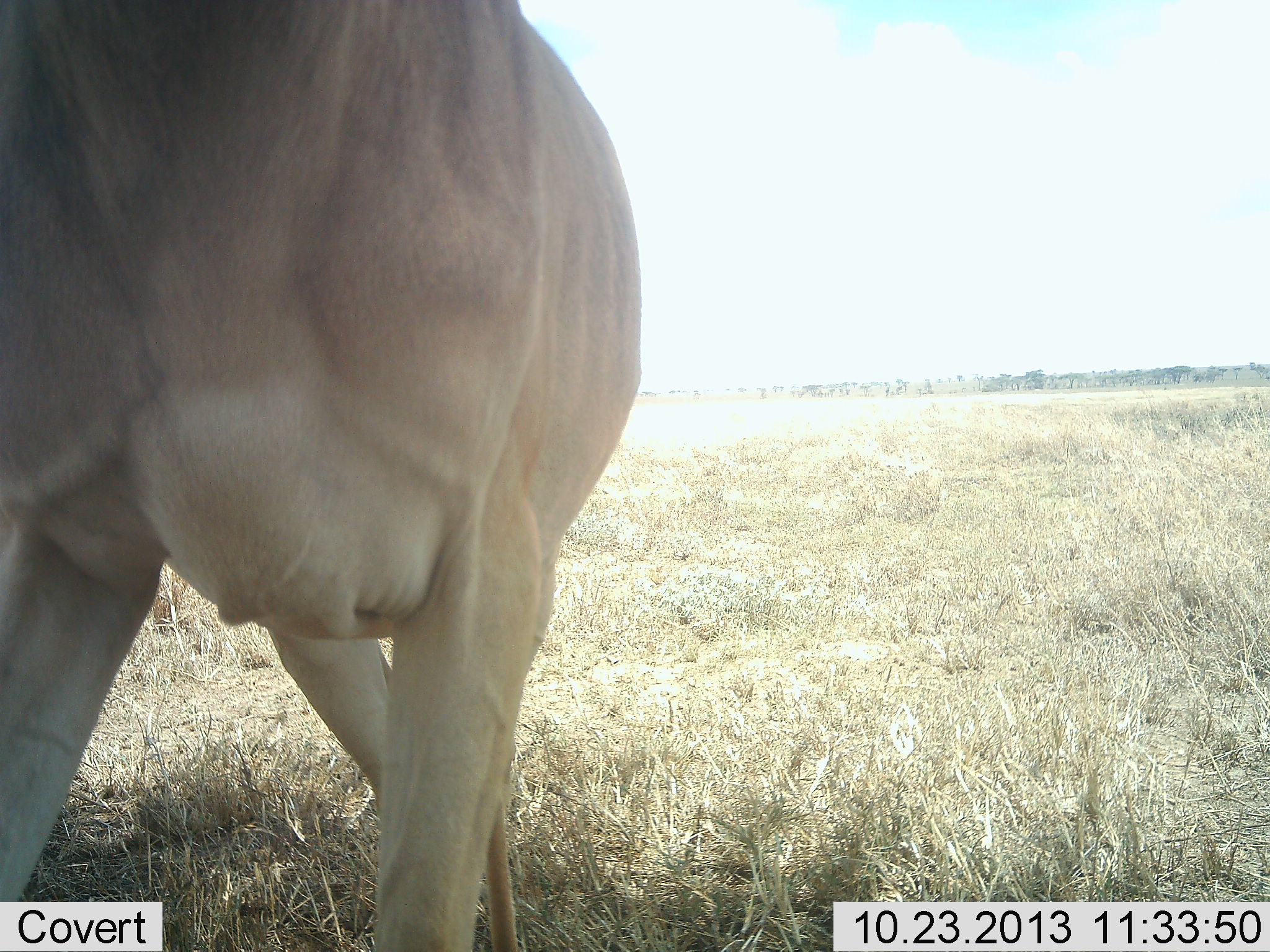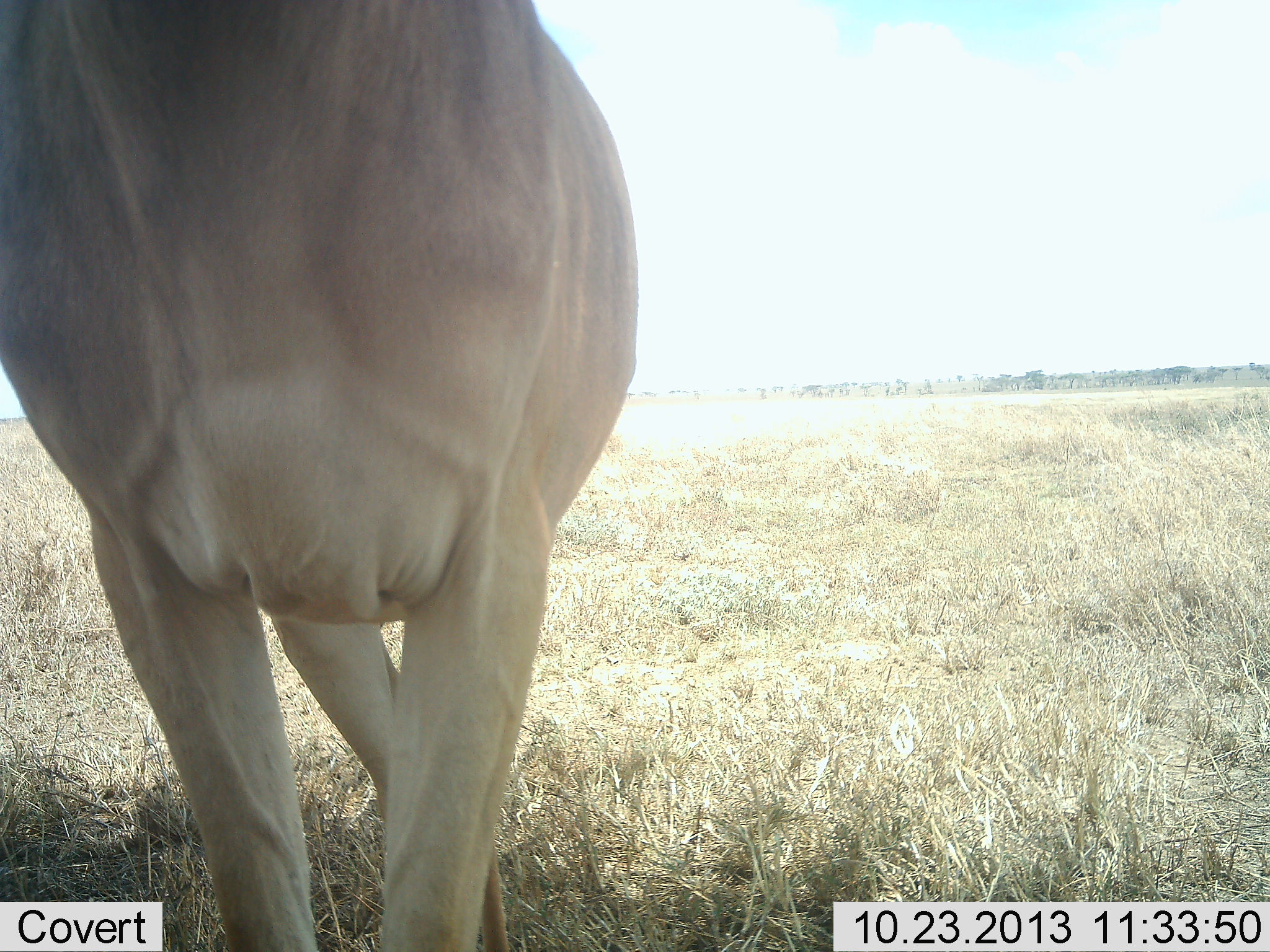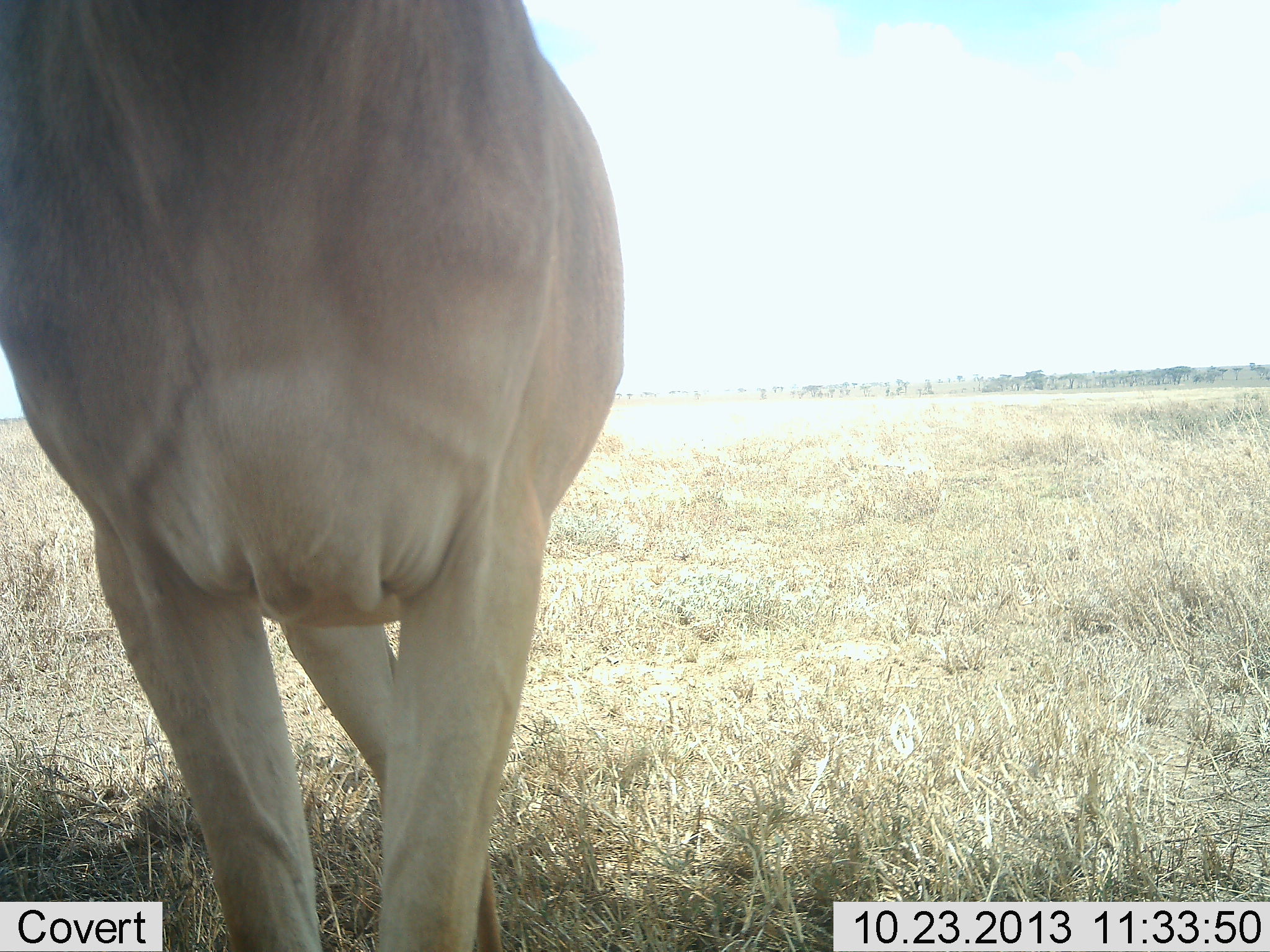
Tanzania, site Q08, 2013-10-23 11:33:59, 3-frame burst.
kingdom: Animalia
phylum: Chordata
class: Mammalia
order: Artiodactyla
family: Bovidae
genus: Alcelaphus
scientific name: Alcelaphus buselaphus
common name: hartebeest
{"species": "hartebeest (Alcelaphus buselaphus)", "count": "1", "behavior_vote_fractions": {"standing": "75%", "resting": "0%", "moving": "25%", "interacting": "0%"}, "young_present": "0%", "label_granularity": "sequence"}